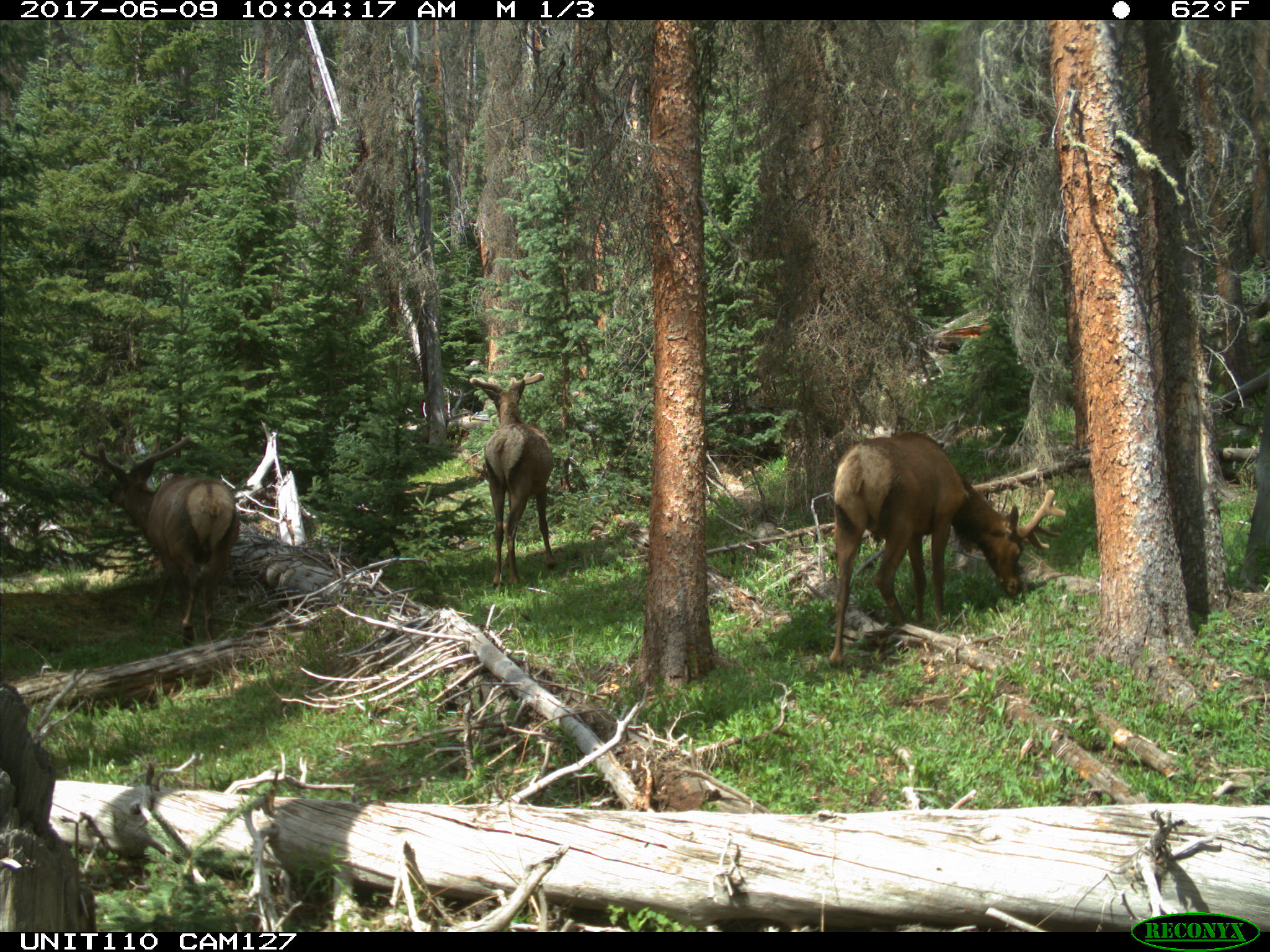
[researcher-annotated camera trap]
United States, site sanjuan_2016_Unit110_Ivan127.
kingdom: Animalia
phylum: Chordata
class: Mammalia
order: Artiodactyla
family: Cervidae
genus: Cervus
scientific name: Cervus elaphus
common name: red deer